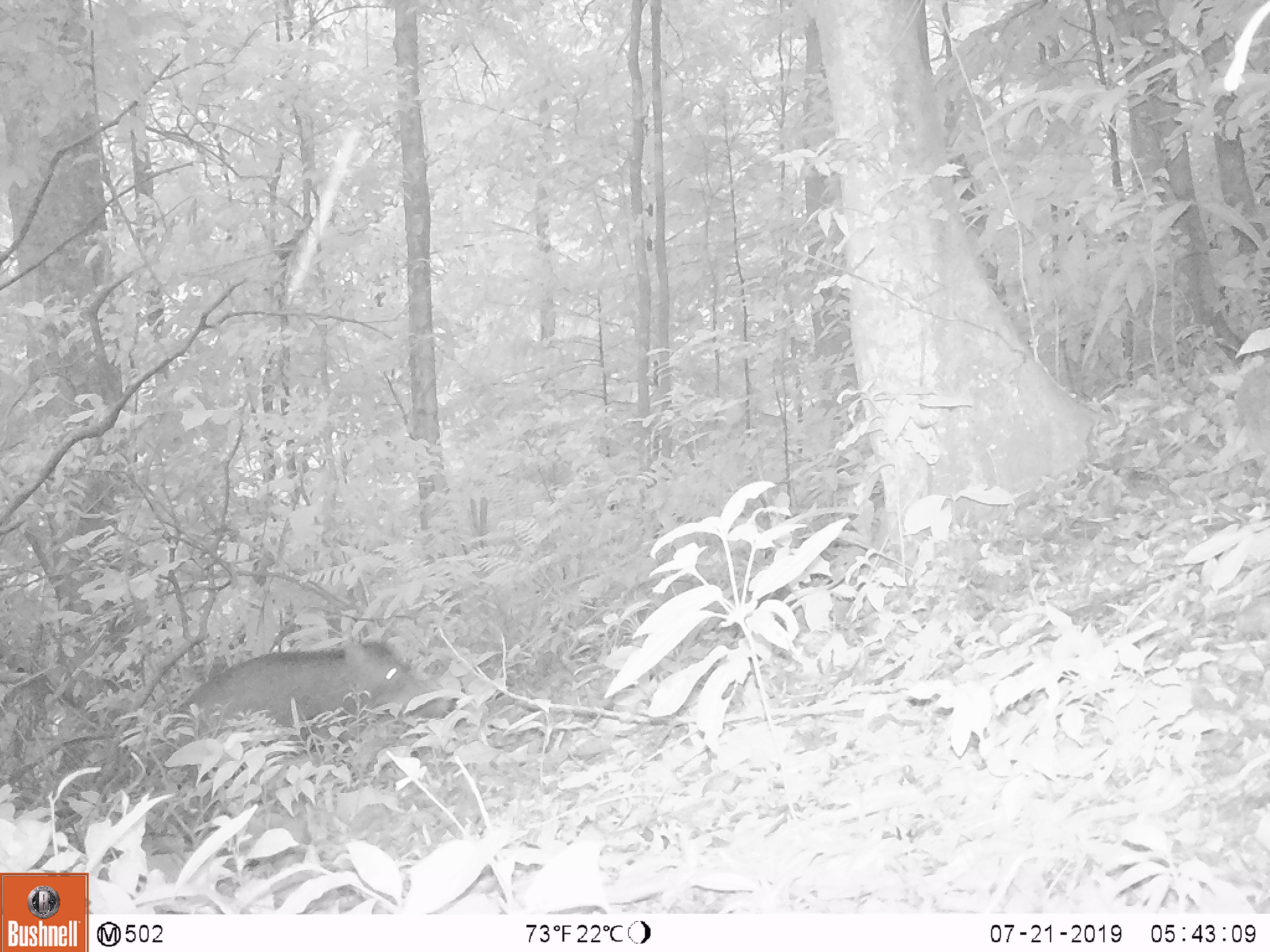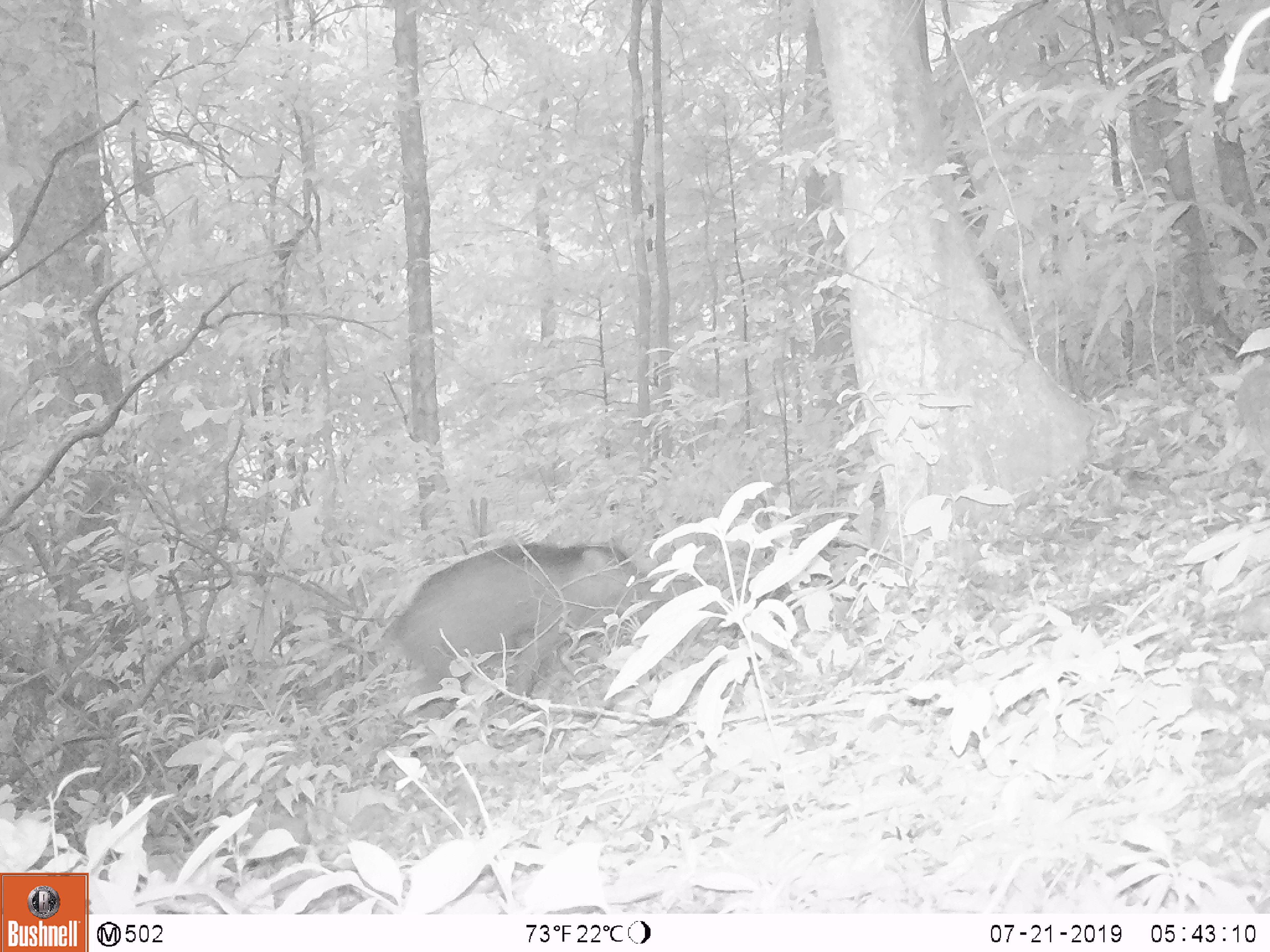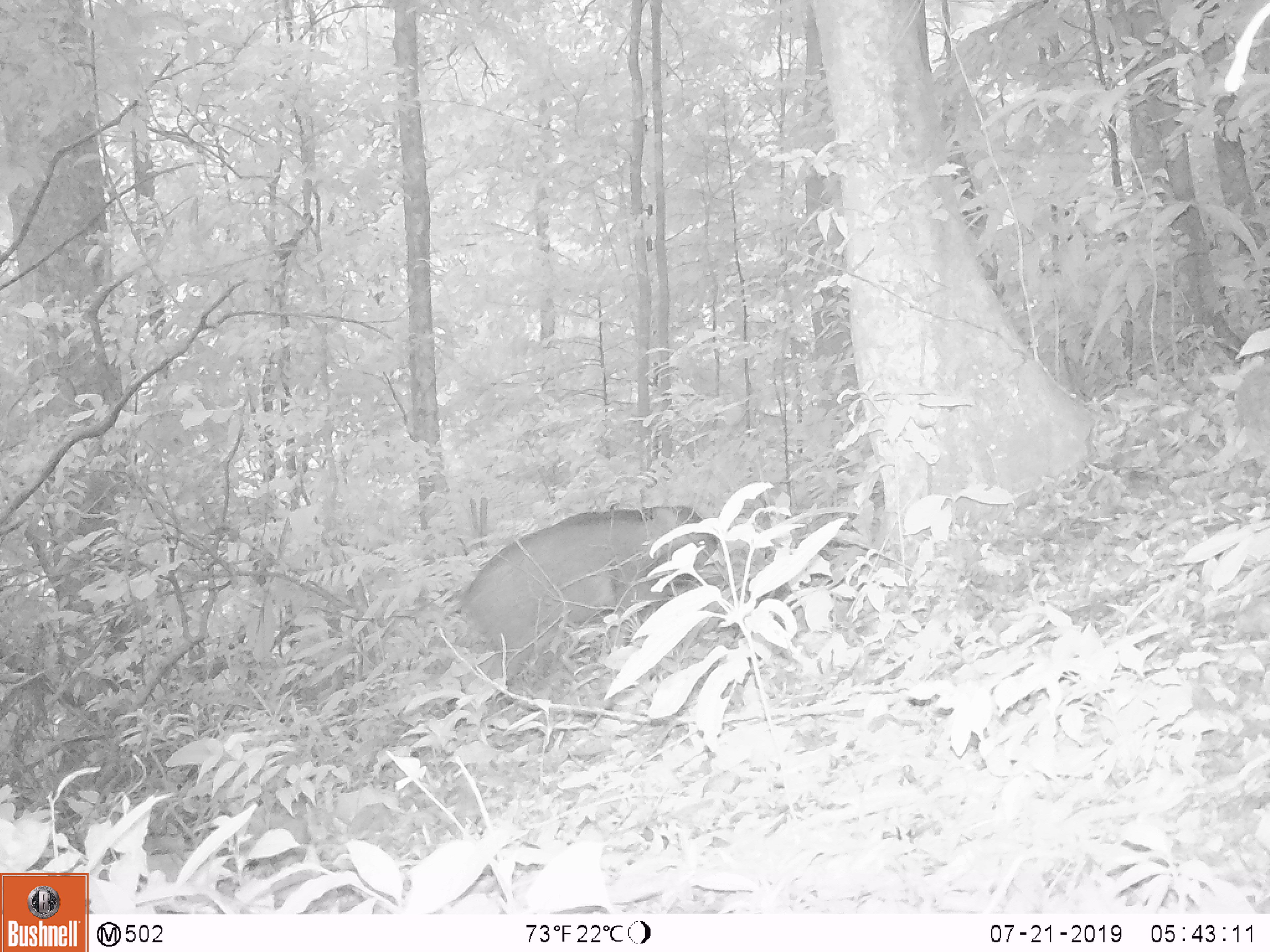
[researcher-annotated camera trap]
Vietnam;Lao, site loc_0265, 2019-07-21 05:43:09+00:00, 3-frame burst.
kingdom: Animalia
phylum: Chordata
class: Mammalia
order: Artiodactyla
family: Suidae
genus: Sus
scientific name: Sus scrofa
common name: eurasian wild pig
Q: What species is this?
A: Eurasian wild pig (Sus scrofa).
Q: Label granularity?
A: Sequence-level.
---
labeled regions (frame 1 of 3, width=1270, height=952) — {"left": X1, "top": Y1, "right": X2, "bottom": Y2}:
eurasian wild pig: {"left": 169, "top": 636, "right": 457, "bottom": 764}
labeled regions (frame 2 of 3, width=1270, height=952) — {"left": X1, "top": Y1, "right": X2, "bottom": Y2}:
eurasian wild pig: {"left": 386, "top": 540, "right": 666, "bottom": 700}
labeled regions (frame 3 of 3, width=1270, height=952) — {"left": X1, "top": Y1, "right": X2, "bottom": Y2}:
eurasian wild pig: {"left": 458, "top": 505, "right": 724, "bottom": 695}